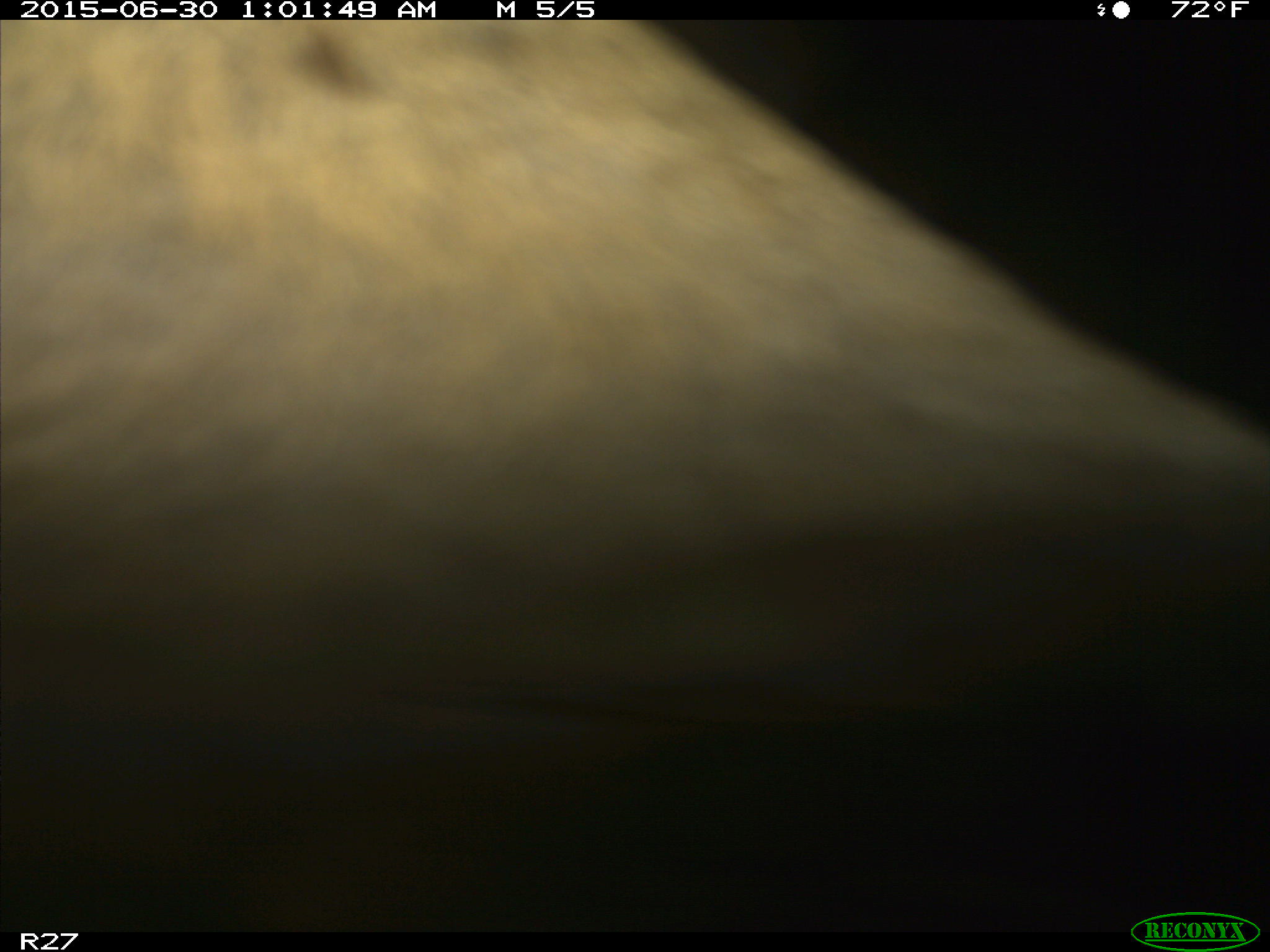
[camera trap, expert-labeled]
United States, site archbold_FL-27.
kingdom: Animalia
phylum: Chordata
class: Mammalia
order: Artiodactyla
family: Bovidae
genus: Bos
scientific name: Bos taurus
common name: domestic cow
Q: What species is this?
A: Bos taurus (domestic cow).